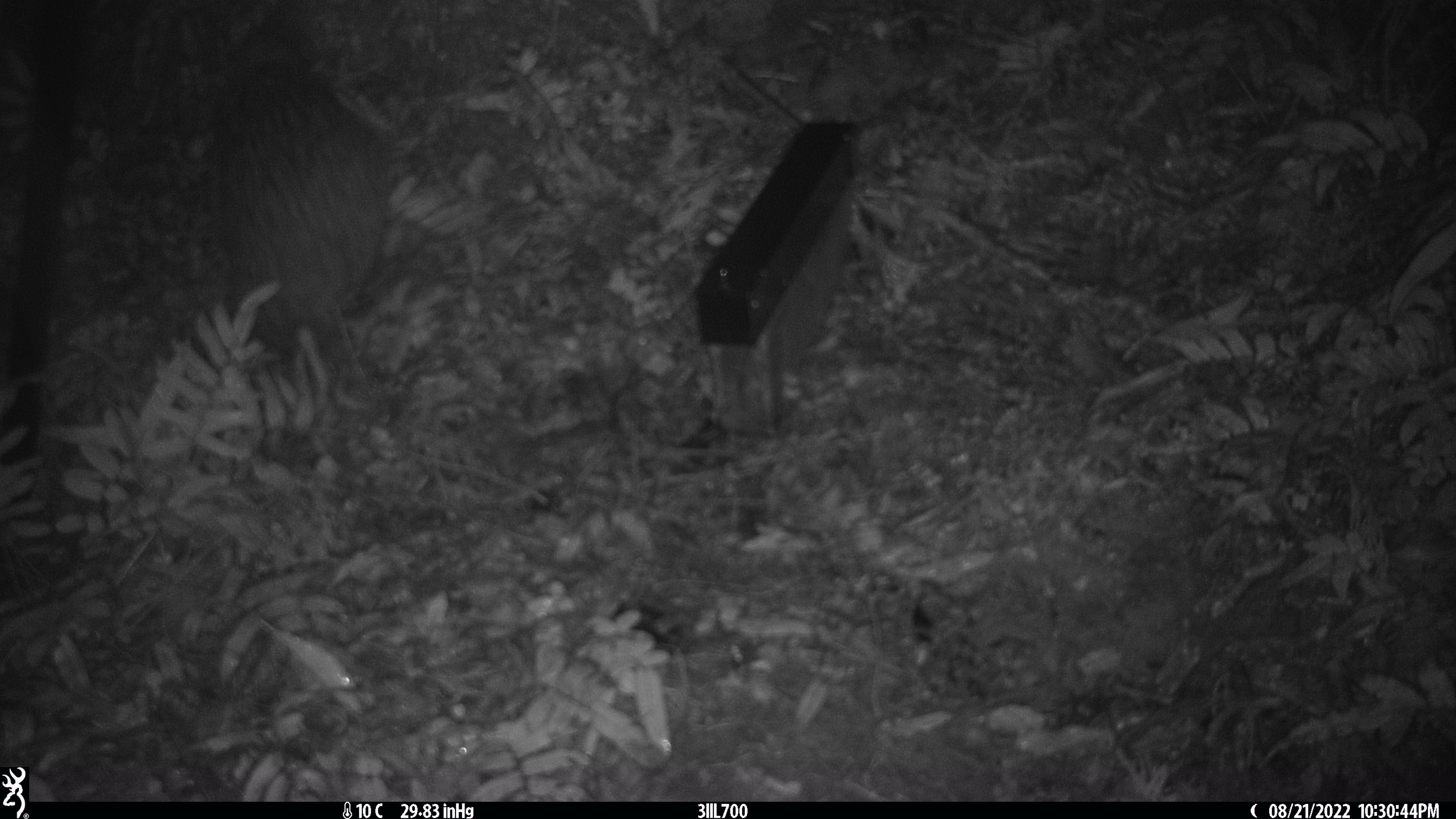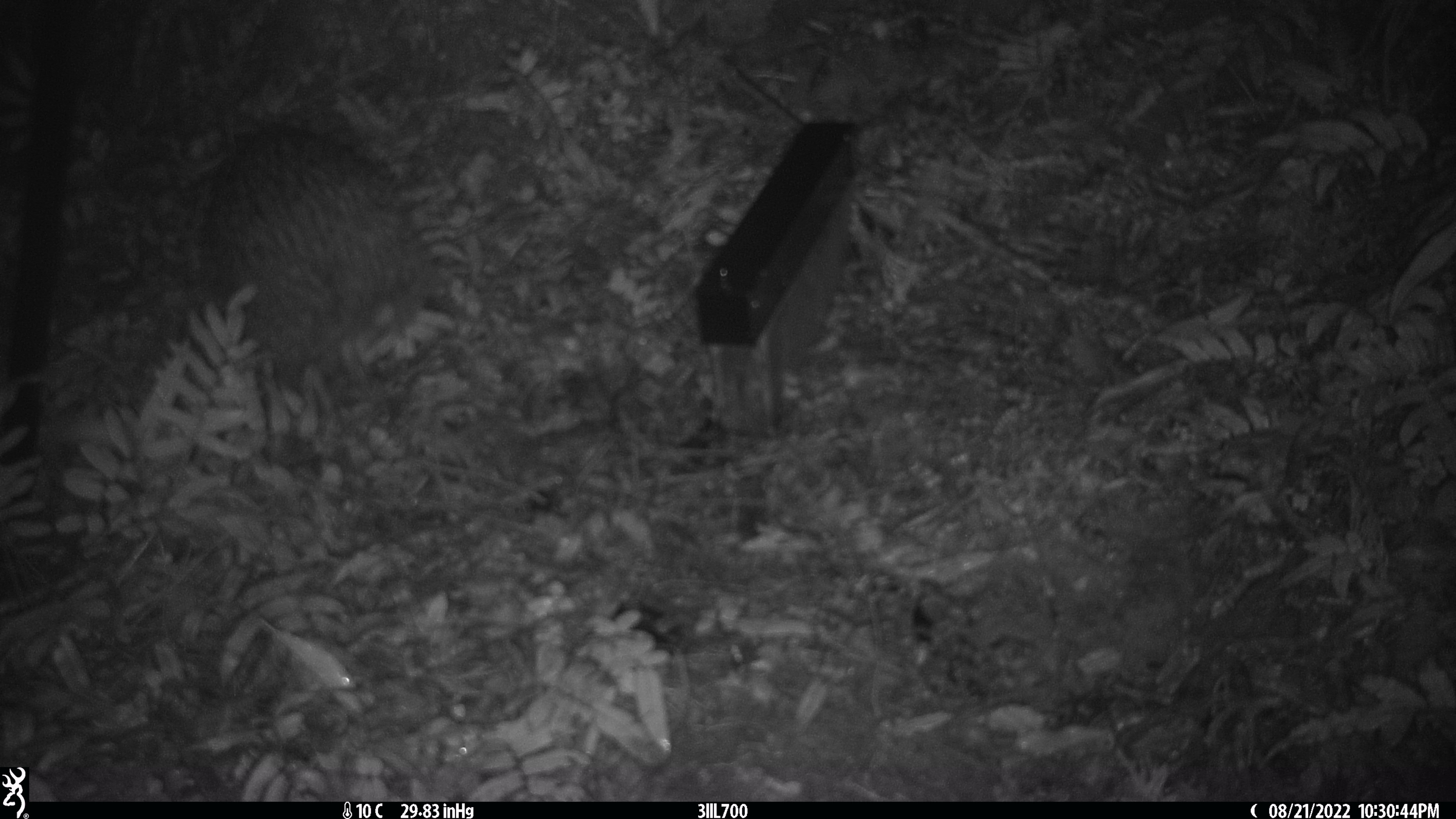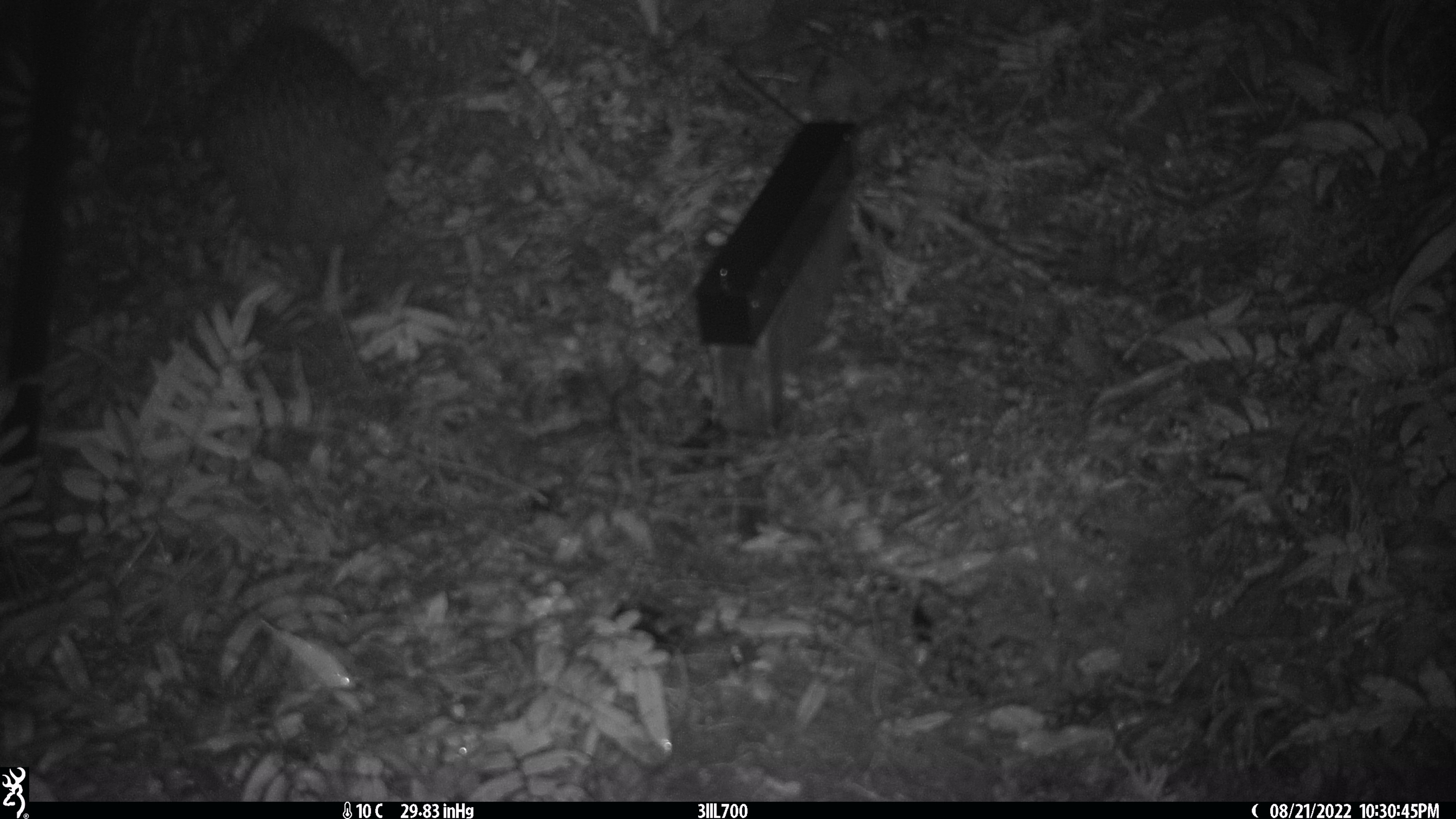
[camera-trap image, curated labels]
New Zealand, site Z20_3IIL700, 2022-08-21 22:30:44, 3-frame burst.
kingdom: Animalia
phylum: Chordata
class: Aves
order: Apterygiformes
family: Apterygidae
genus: Apteryx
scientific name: Apteryx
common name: kiwi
Kiwi (Apteryx).